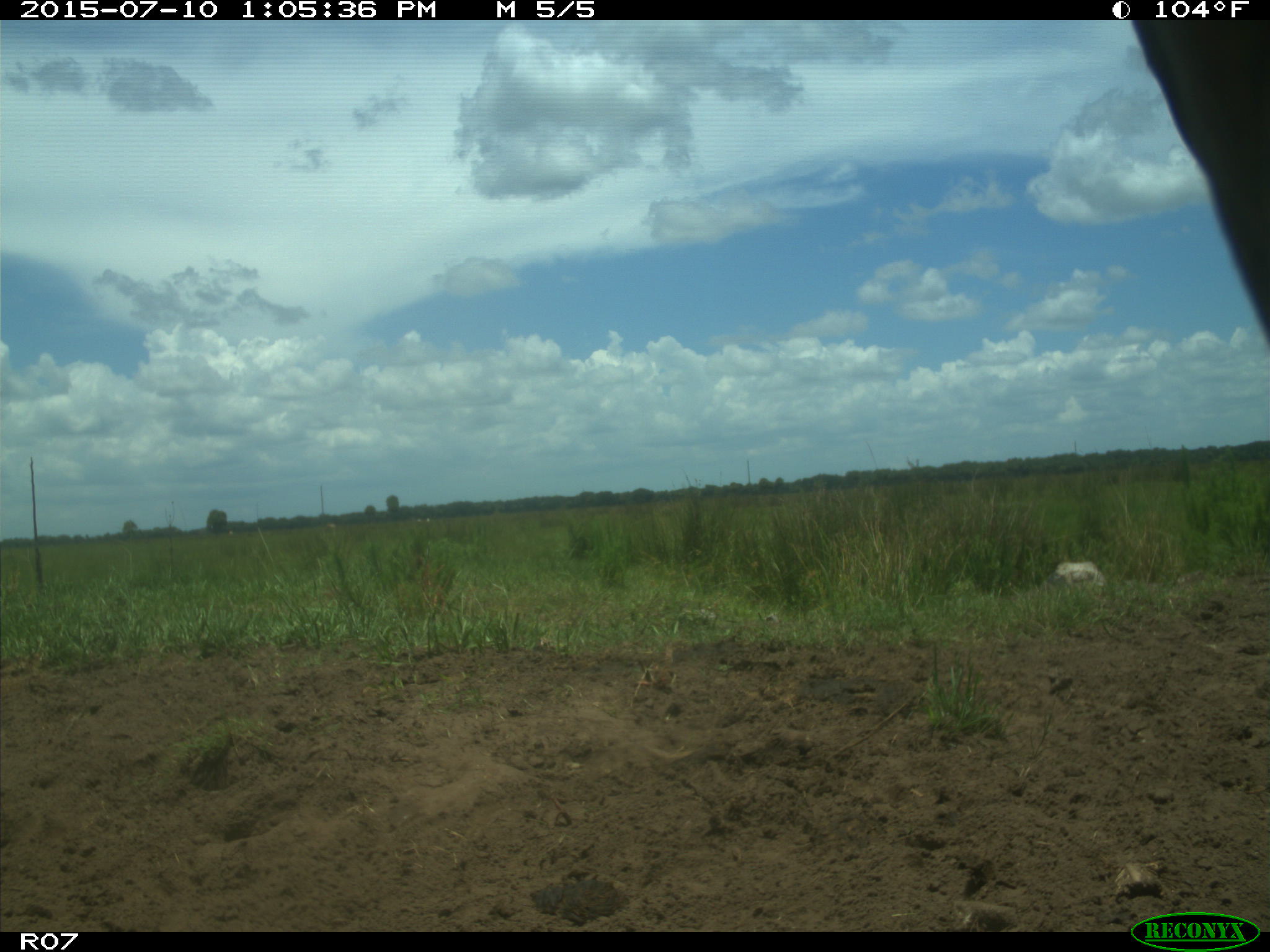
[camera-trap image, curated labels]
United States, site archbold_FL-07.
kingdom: Animalia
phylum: Chordata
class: Mammalia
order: Artiodactyla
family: Bovidae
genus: Bos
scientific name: Bos taurus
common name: domestic cow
Bos taurus (domestic cow).